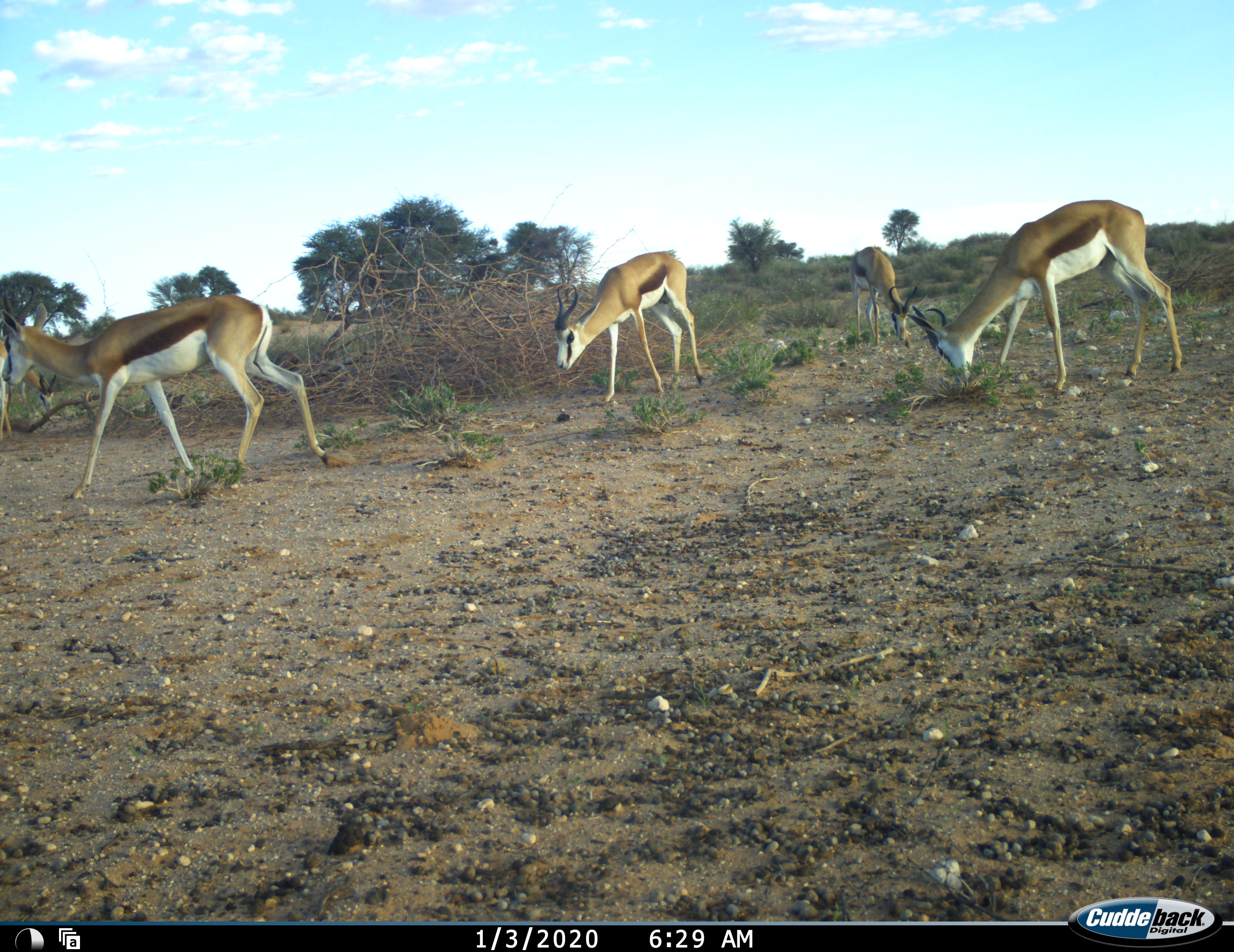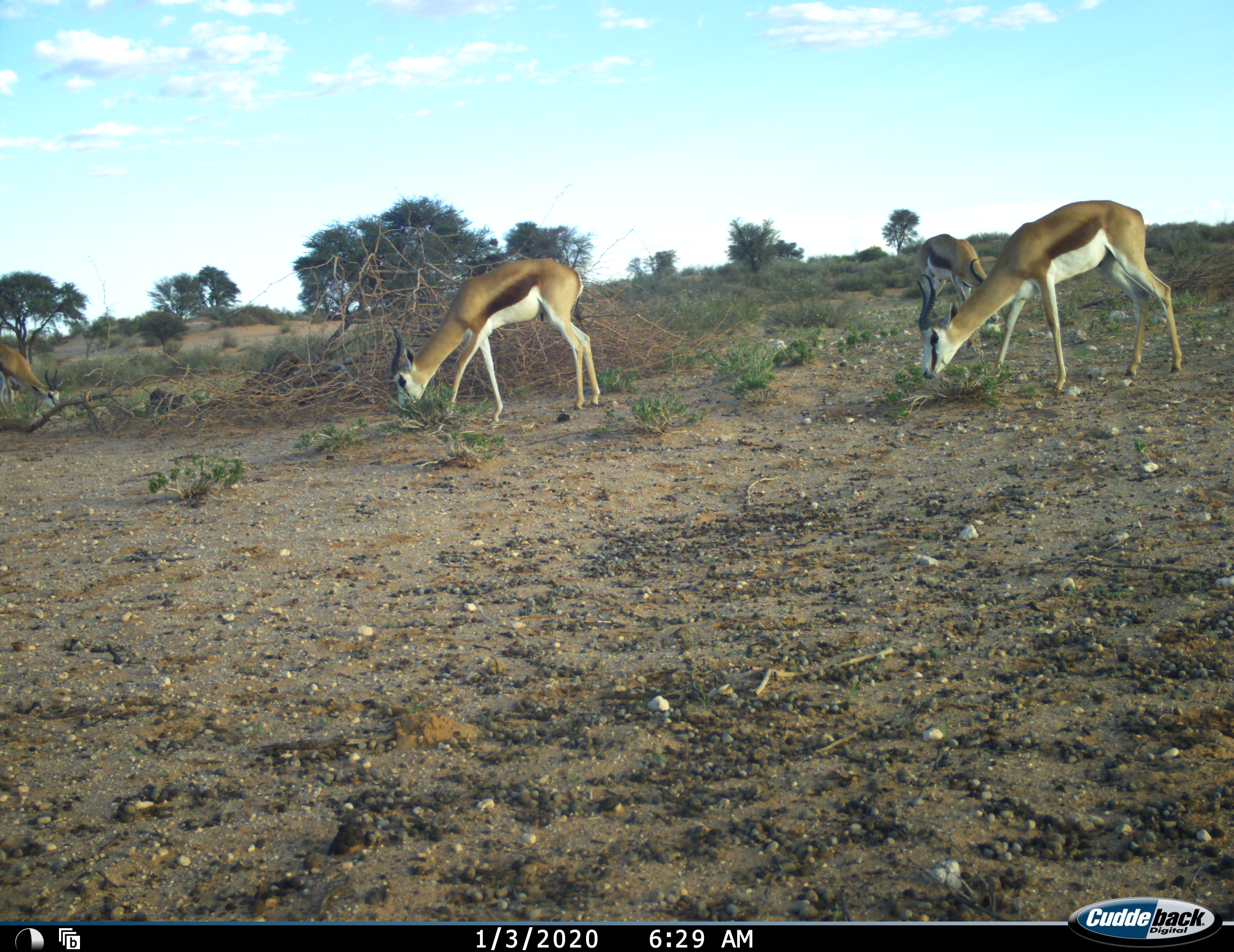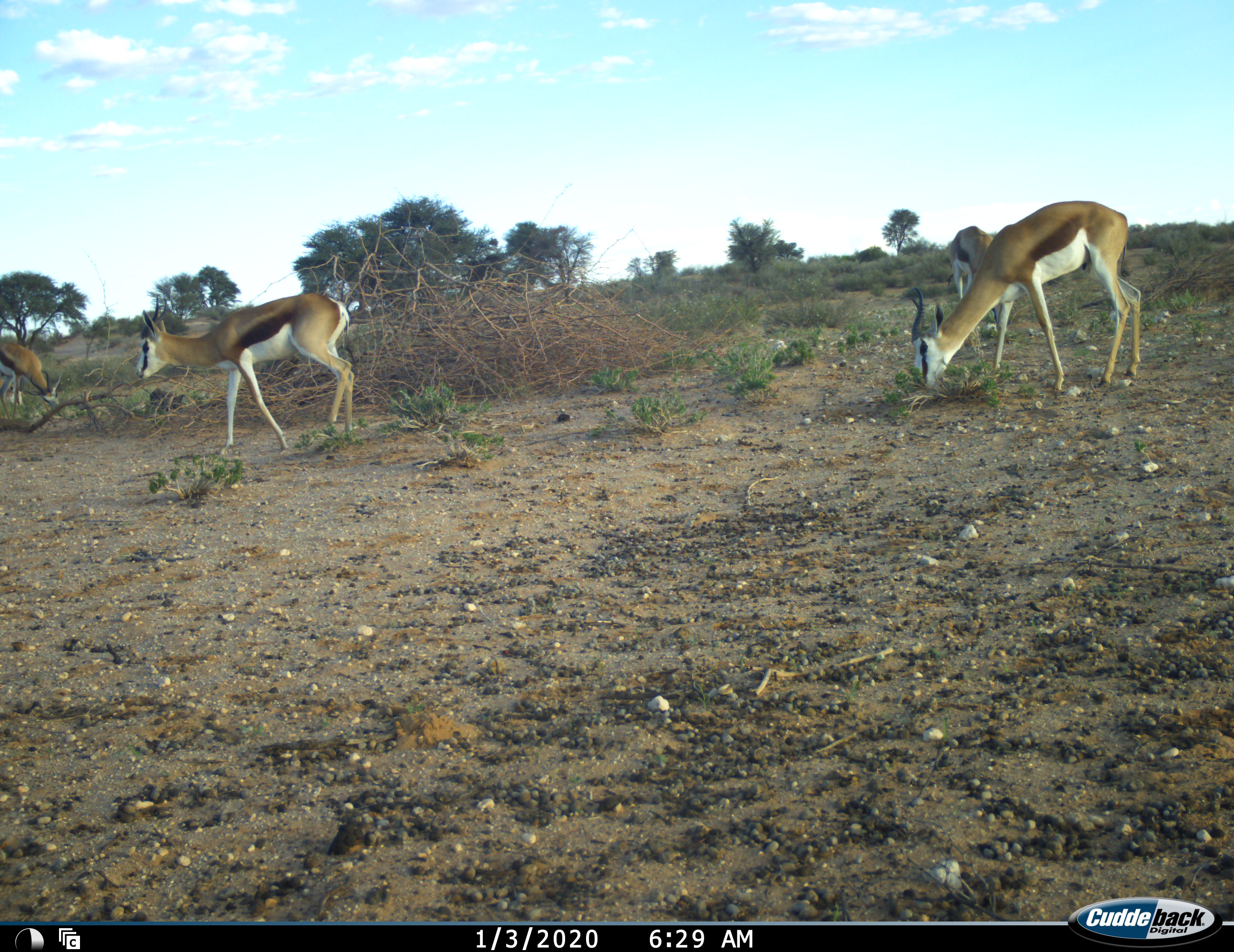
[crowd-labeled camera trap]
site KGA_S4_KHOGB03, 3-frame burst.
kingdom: Animalia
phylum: Chordata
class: Mammalia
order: Artiodactyla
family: Bovidae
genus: Antidorcas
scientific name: Antidorcas marsupialis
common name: springbok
Springbok (Antidorcas marsupialis), count 5. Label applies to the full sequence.